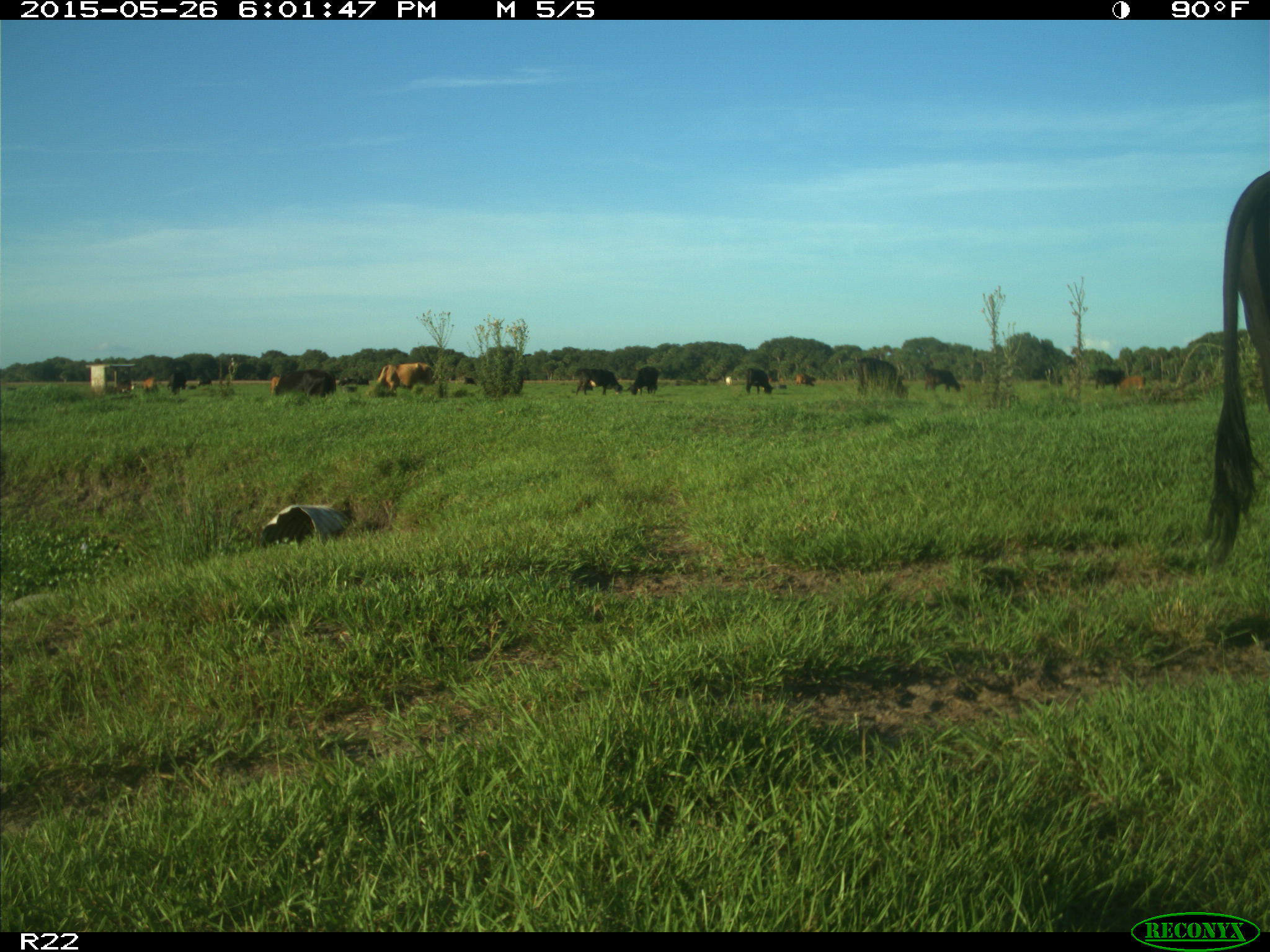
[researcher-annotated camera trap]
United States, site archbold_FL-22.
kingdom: Animalia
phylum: Chordata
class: Mammalia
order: Artiodactyla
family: Bovidae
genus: Bos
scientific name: Bos taurus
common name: domestic cow